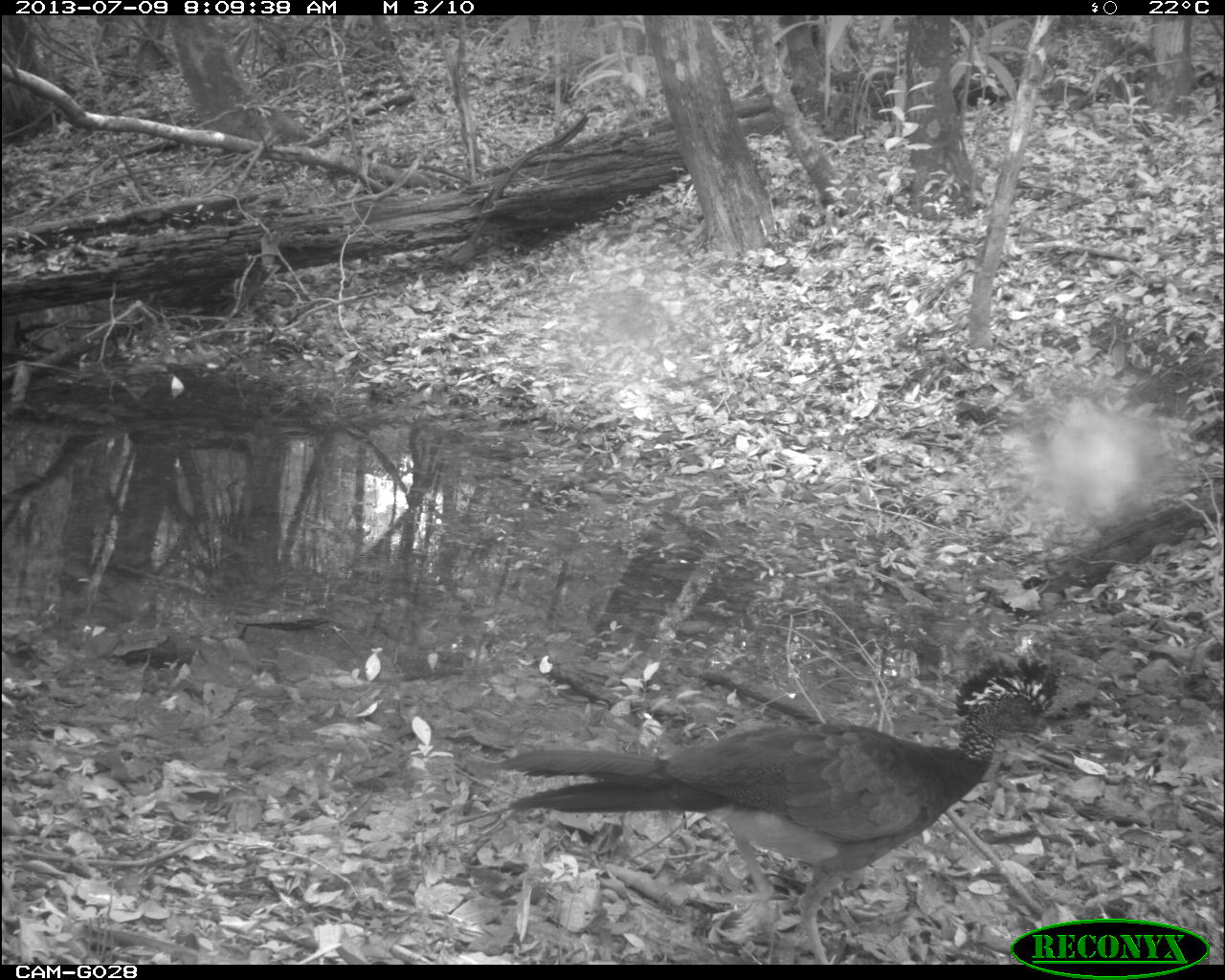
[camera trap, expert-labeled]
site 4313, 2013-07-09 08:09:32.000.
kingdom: Animalia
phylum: Chordata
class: Aves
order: Galliformes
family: Cracidae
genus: Crax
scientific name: Crax rubra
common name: great curassow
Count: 3.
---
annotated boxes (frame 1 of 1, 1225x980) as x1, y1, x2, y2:
crax rubra: 499, 654, 1054, 965